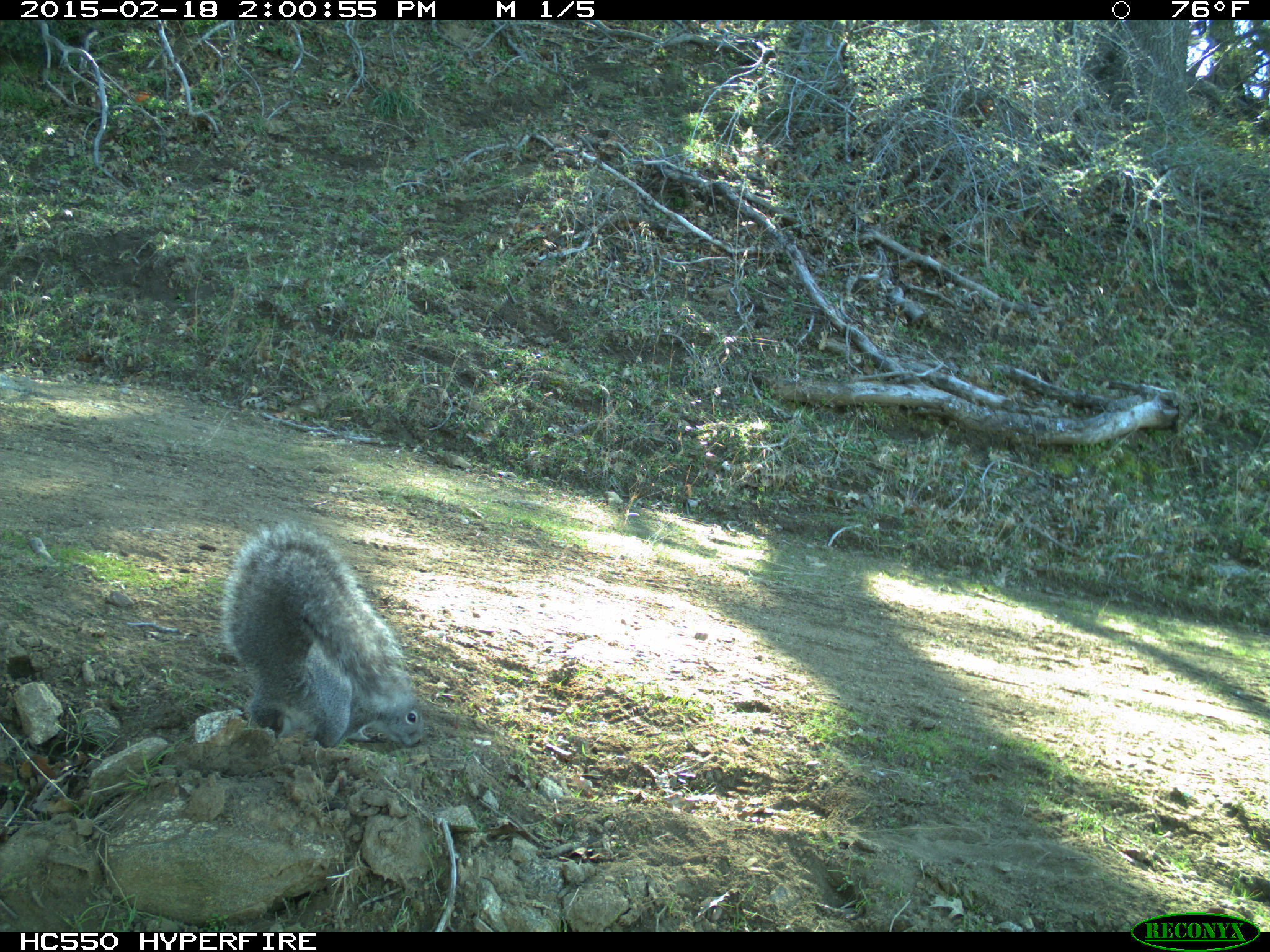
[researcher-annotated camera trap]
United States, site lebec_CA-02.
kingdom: Animalia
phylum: Chordata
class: Mammalia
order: Rodentia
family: Sciuridae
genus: Sciurus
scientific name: Sciurus carolinensis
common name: eastern gray squirrel